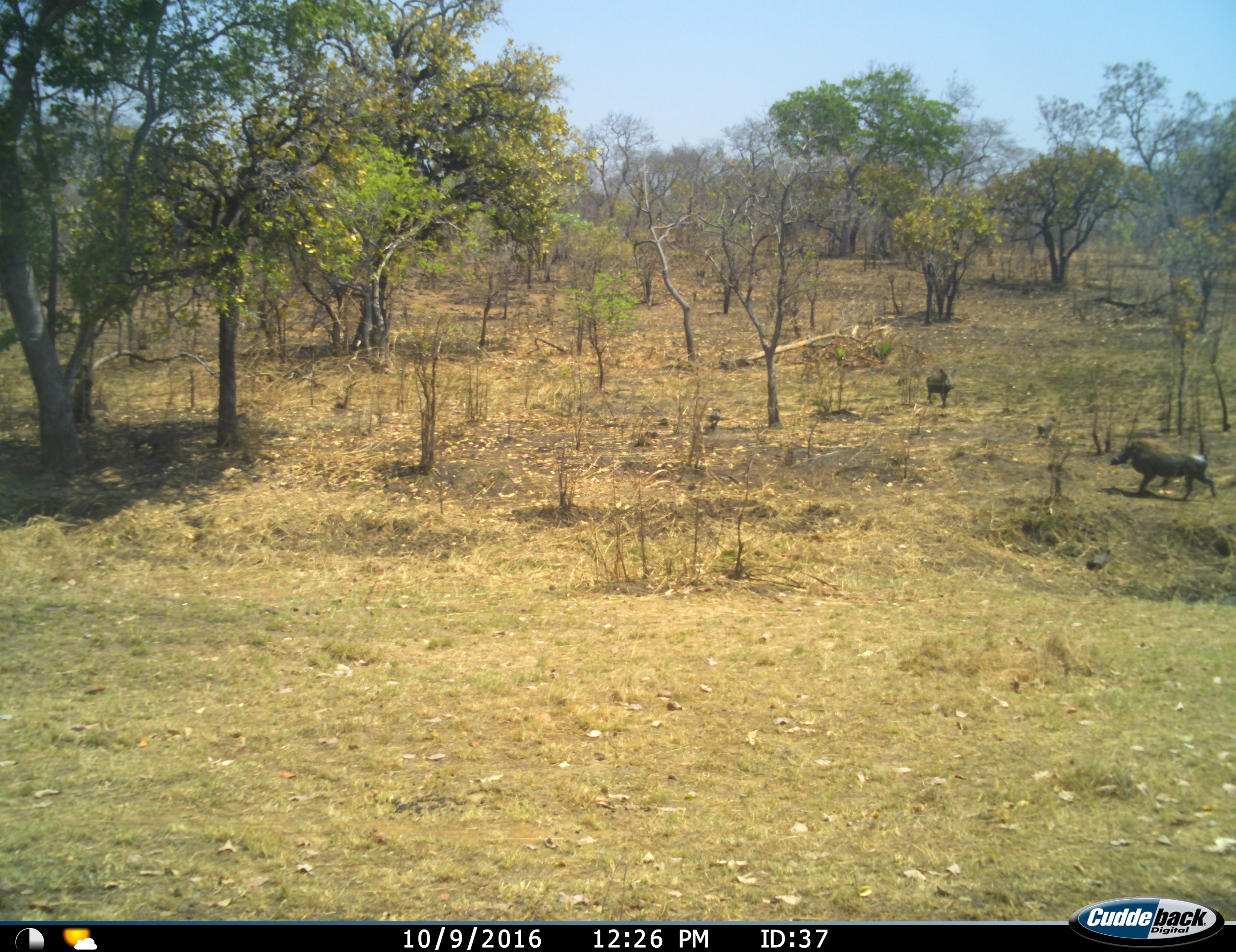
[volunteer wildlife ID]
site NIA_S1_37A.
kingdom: Animalia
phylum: Chordata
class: Mammalia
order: Artiodactyla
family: Suidae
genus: Phacochoerus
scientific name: Phacochoerus africanus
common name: warthog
Warthog (Phacochoerus africanus), count 2. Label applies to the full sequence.